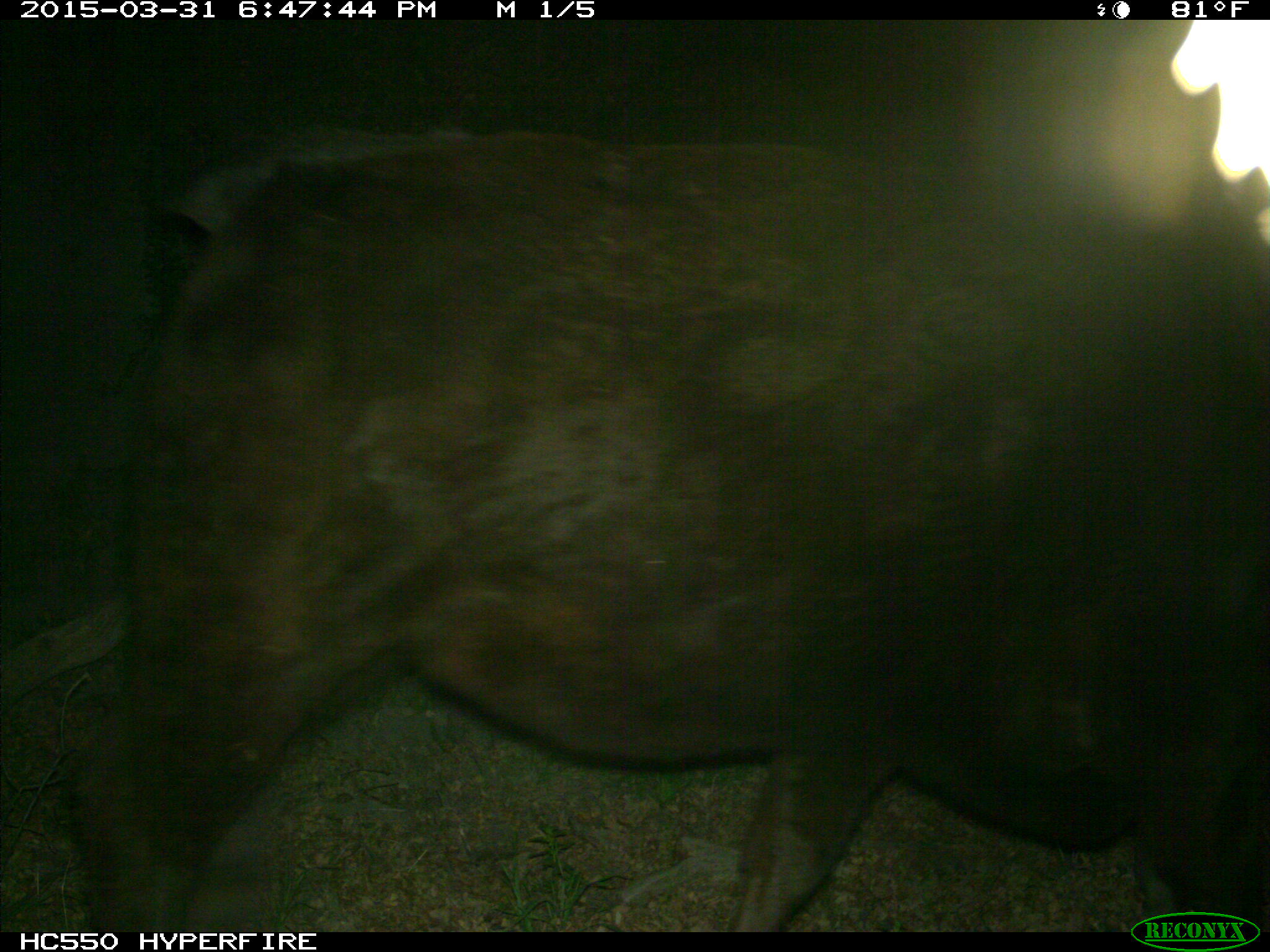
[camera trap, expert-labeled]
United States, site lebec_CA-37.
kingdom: Animalia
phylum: Chordata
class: Mammalia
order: Artiodactyla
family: Bovidae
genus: Bos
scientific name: Bos taurus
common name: domestic cow